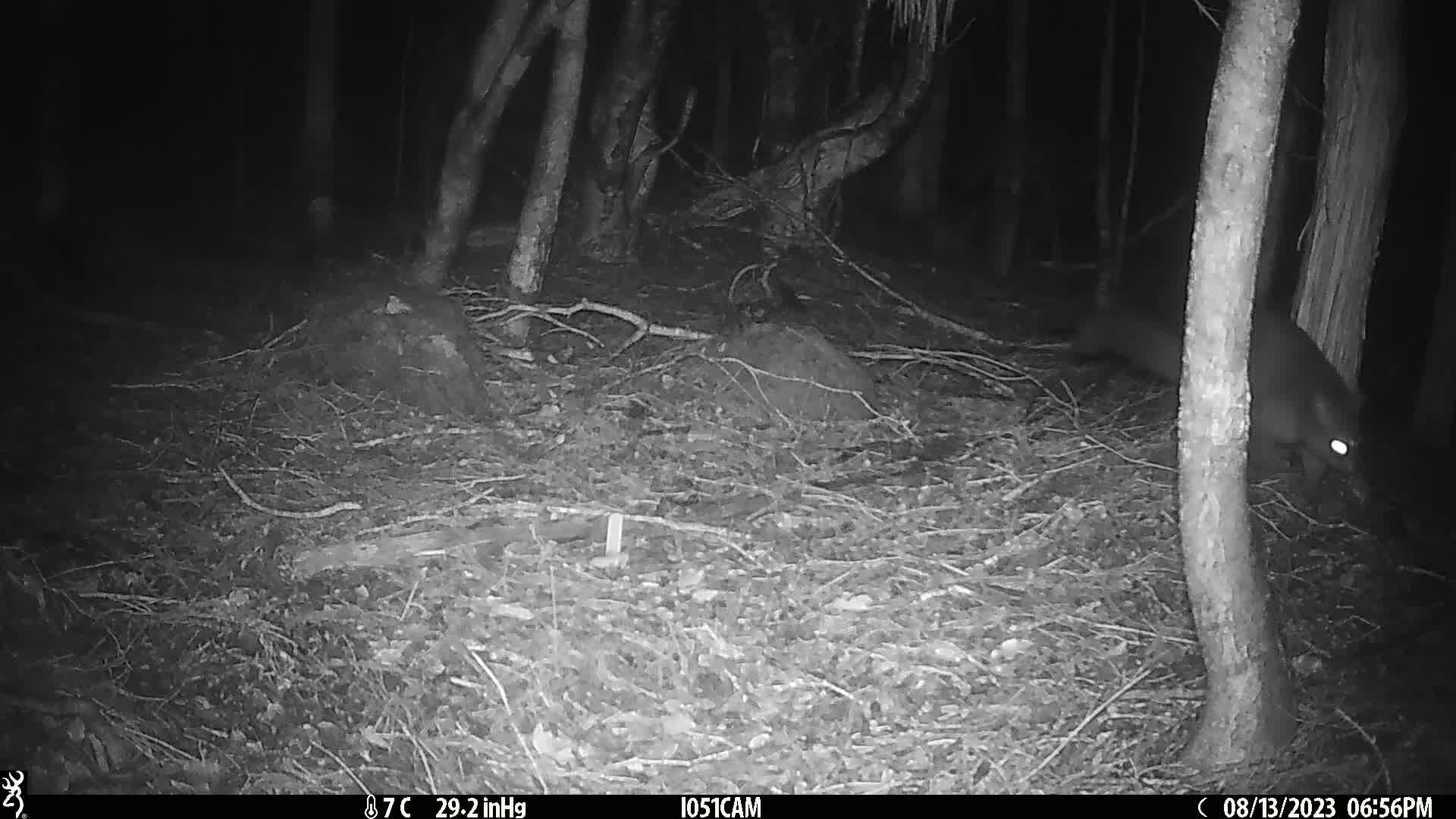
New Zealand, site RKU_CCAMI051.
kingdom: Animalia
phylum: Chordata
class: Mammalia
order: Diprotodontia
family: Phalangeridae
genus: Trichosurus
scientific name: Trichosurus vulpecula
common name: common brushtail possum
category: possum